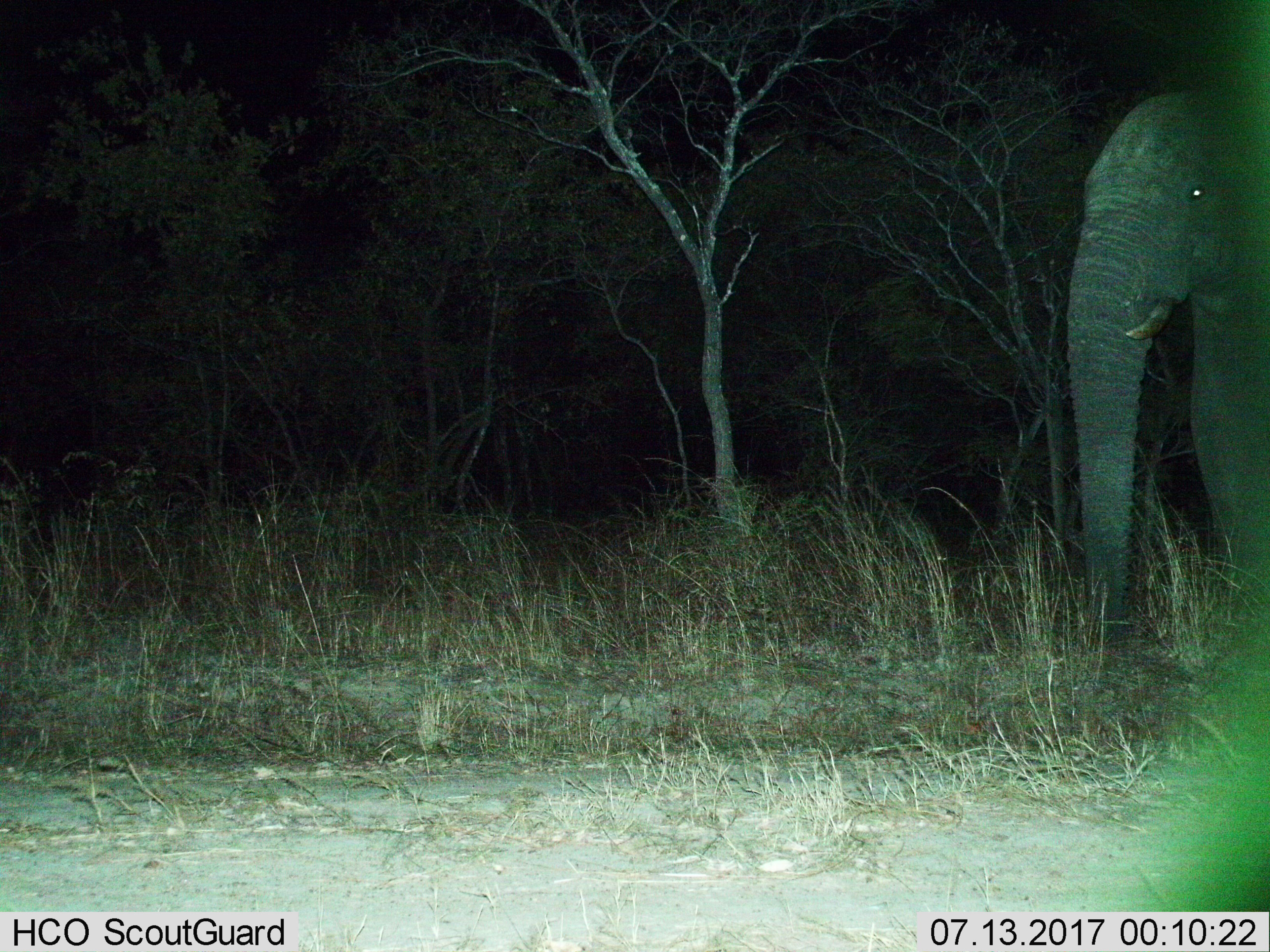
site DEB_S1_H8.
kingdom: Animalia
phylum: Chordata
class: Mammalia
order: Proboscidea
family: Elephantidae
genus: Loxodonta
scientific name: Loxodonta africana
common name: african bush elephant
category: elephant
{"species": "elephant (african bush elephant) (Loxodonta africana)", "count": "1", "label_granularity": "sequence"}